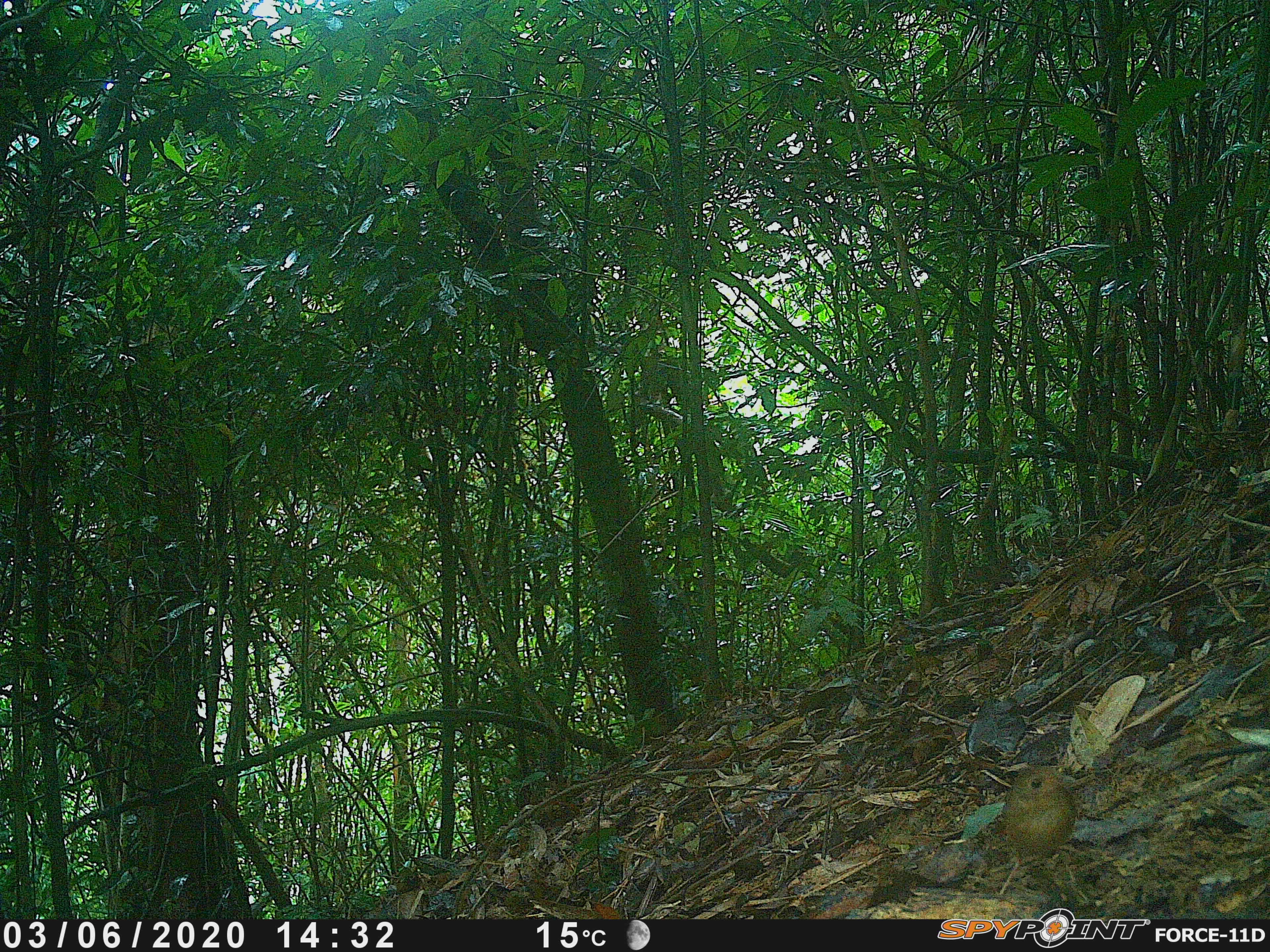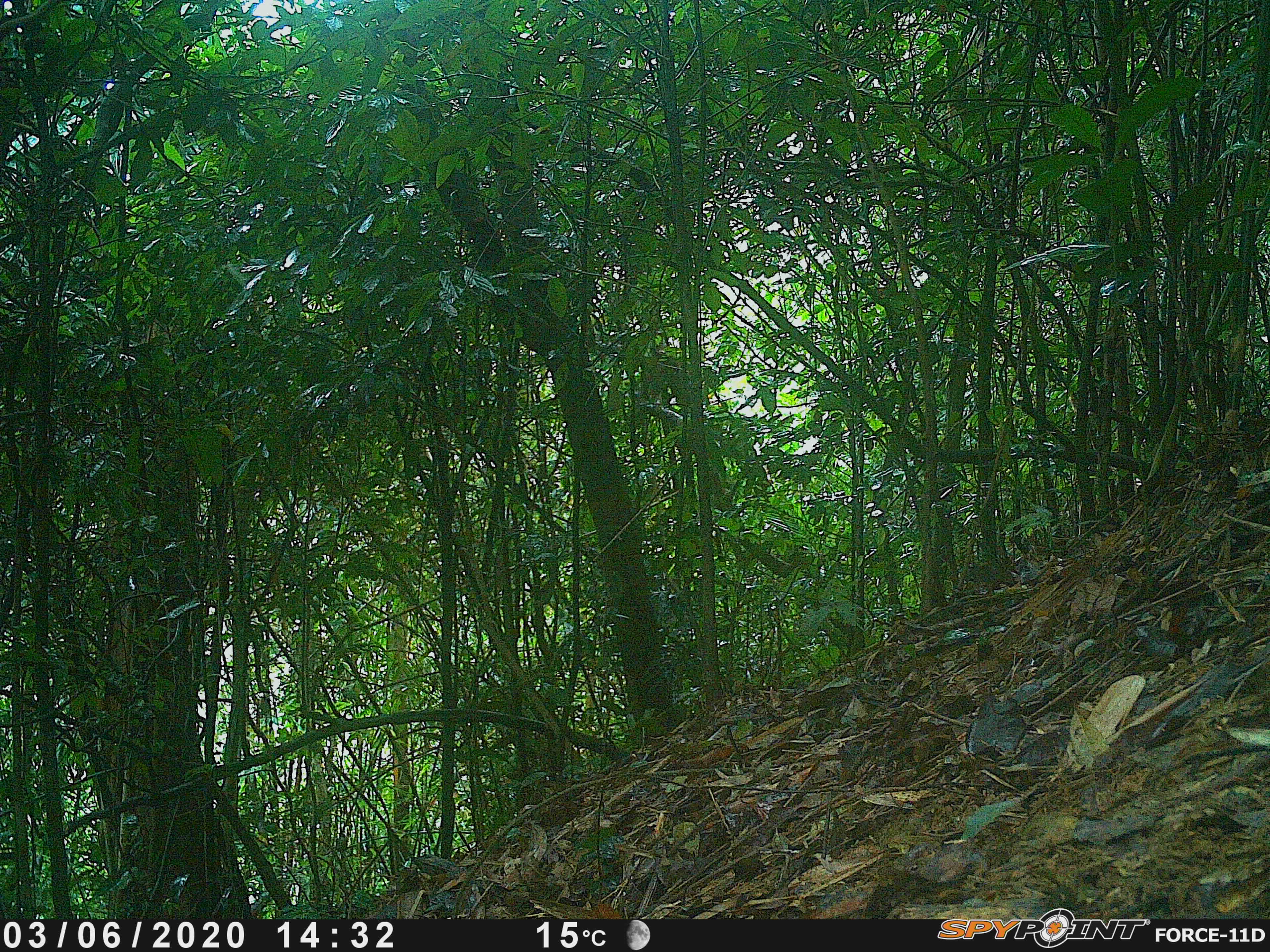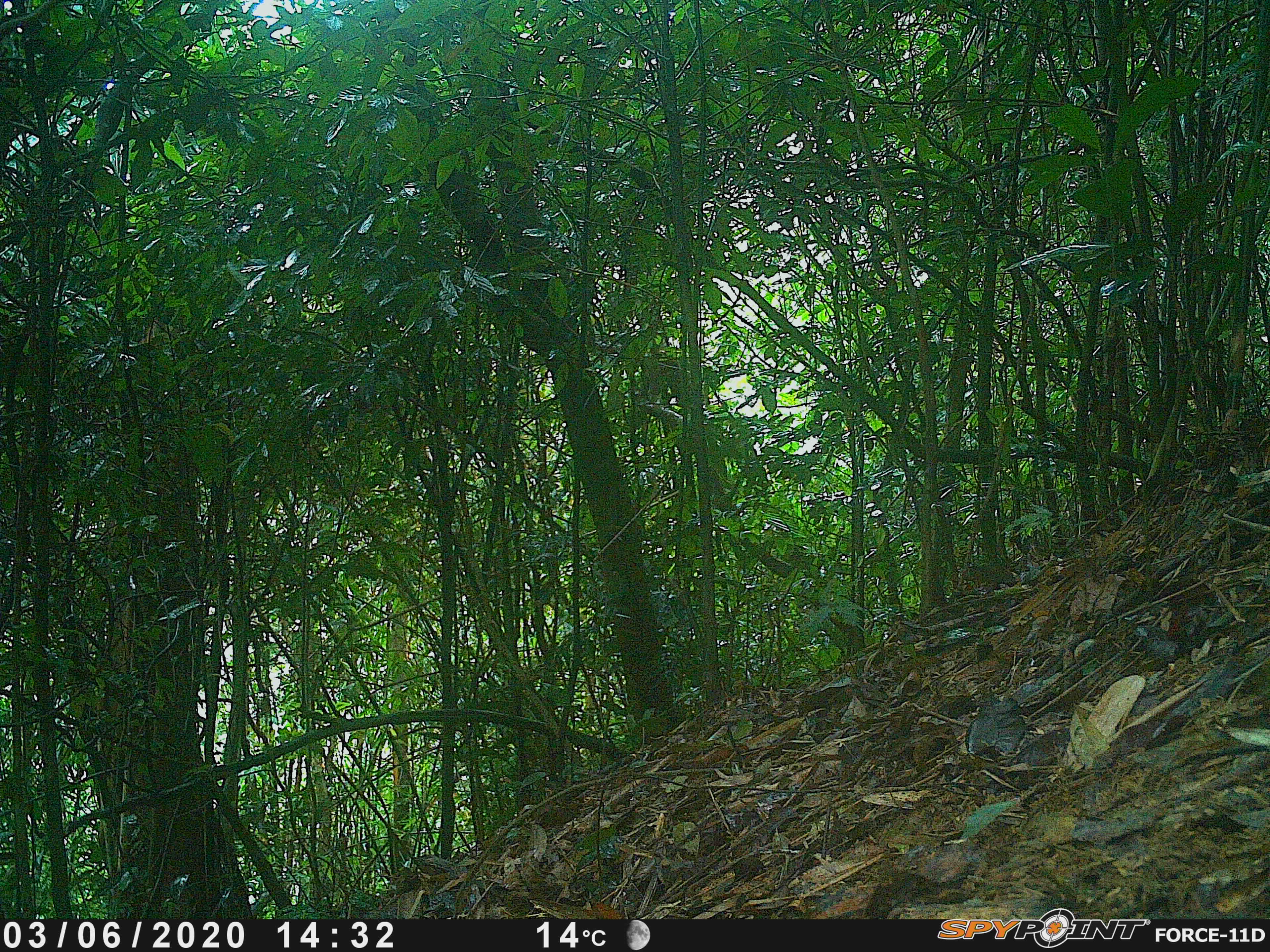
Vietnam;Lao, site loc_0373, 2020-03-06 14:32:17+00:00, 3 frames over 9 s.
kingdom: Animalia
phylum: Chordata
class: Aves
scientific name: Aves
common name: bird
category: unidentified bird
Unidentified bird (bird) (Aves). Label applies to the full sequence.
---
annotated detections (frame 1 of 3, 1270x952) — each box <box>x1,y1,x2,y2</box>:
unidentified bird: <box>993,766,1090,906</box>